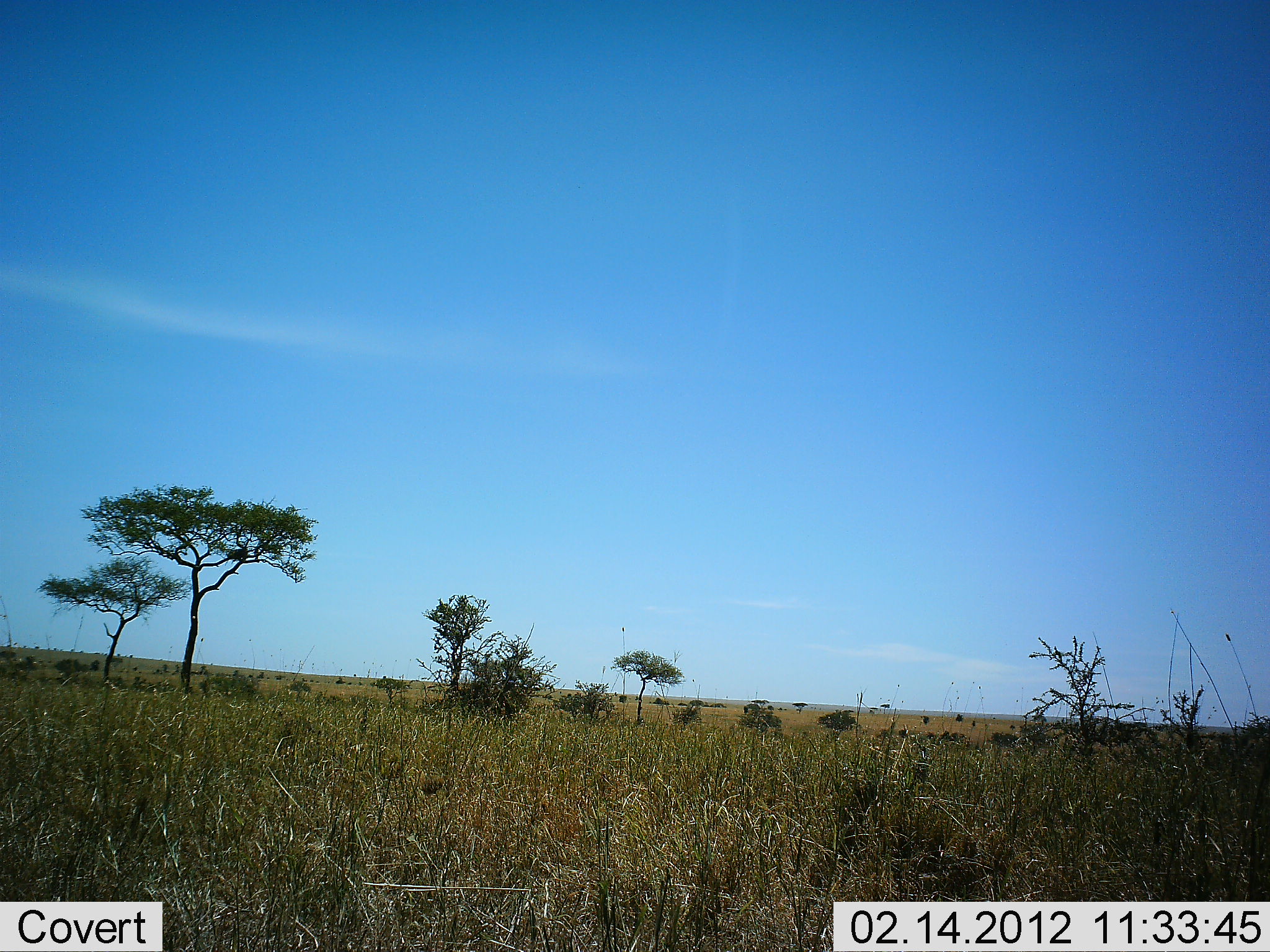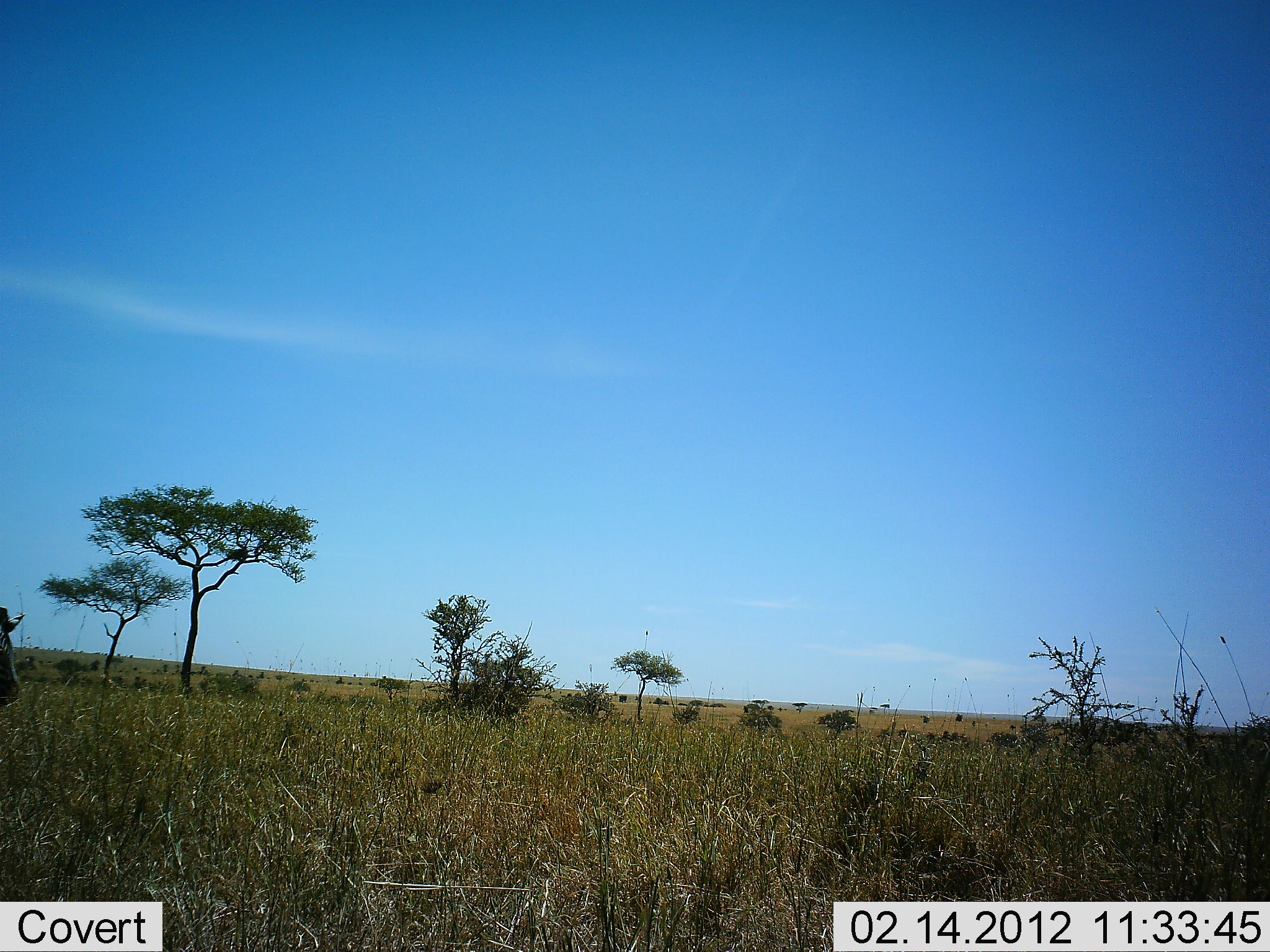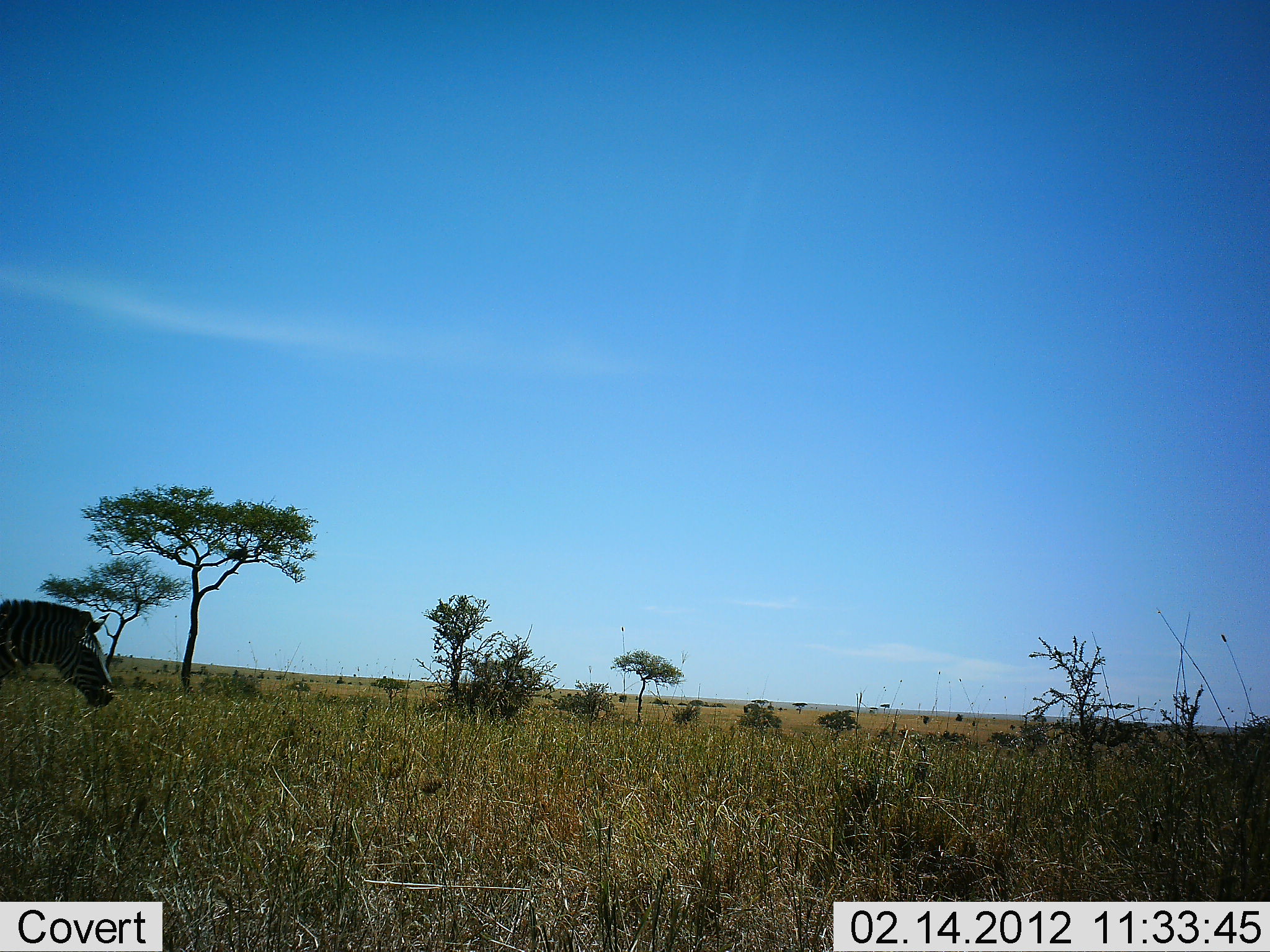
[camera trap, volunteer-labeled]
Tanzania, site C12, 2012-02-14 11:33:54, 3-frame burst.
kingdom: Animalia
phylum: Chordata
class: Mammalia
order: Perissodactyla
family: Equidae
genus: Equus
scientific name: Equus quagga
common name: plains zebra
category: zebra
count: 1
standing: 0%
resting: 0%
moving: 100%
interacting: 0%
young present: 0%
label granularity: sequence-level